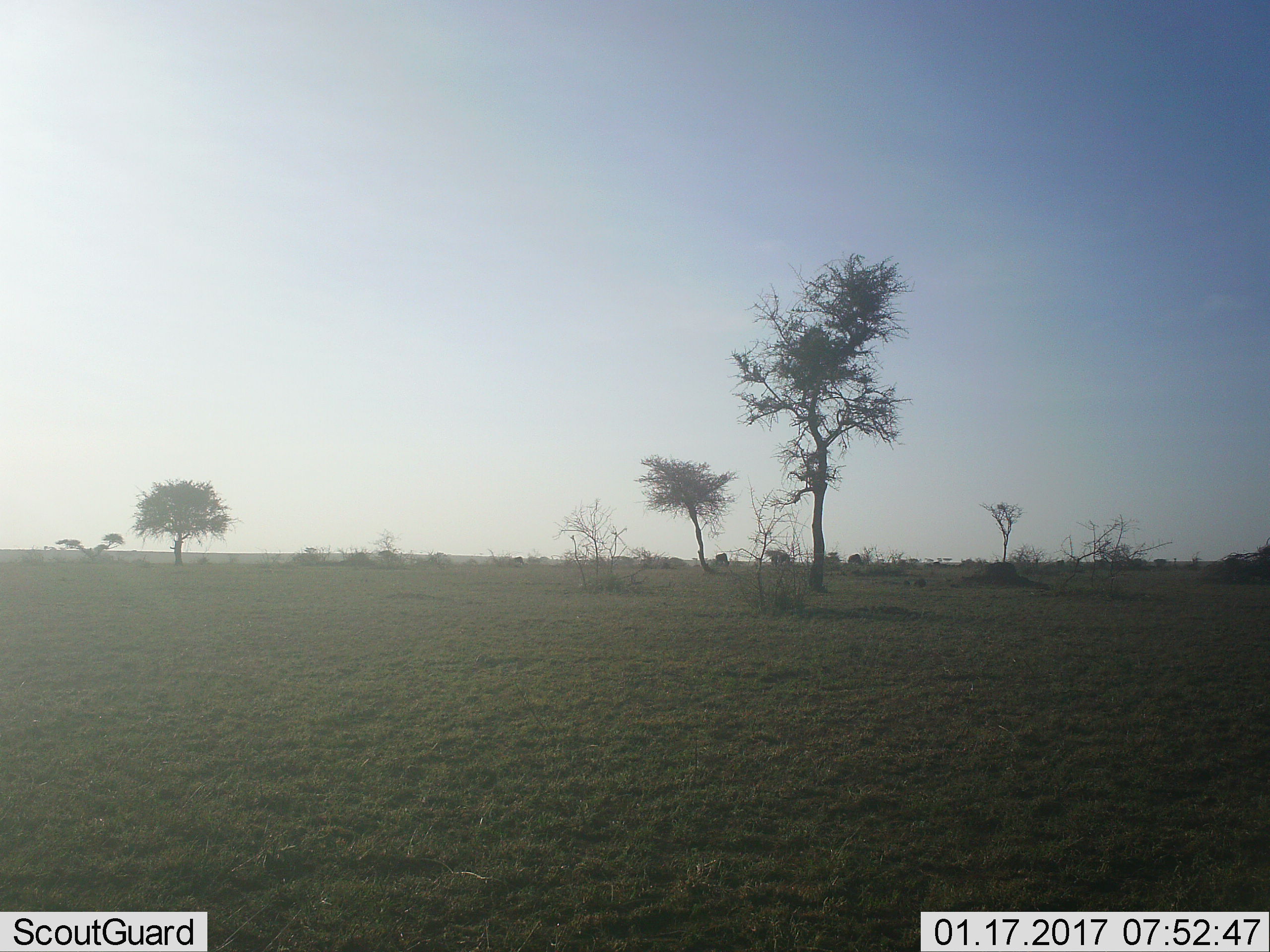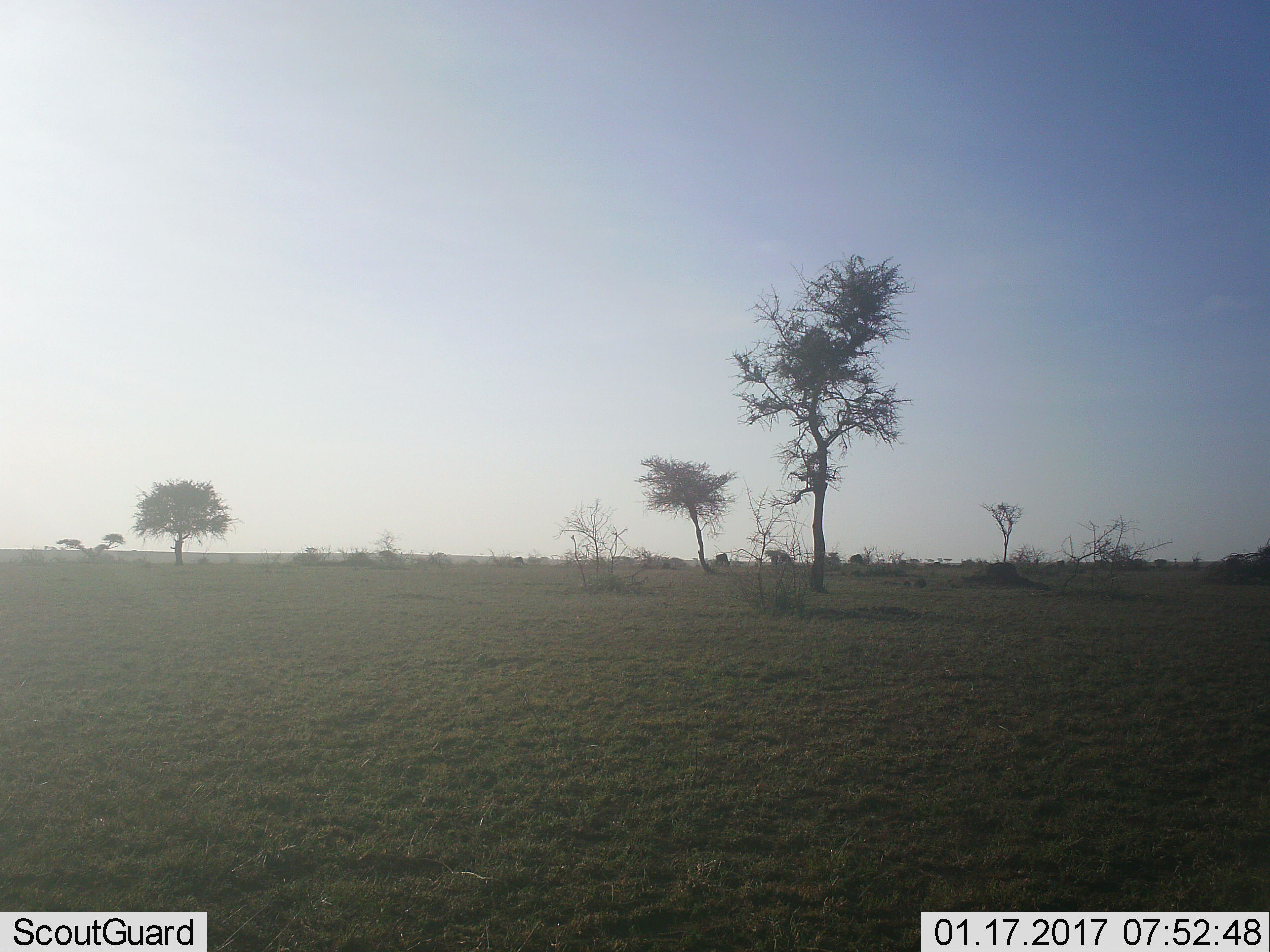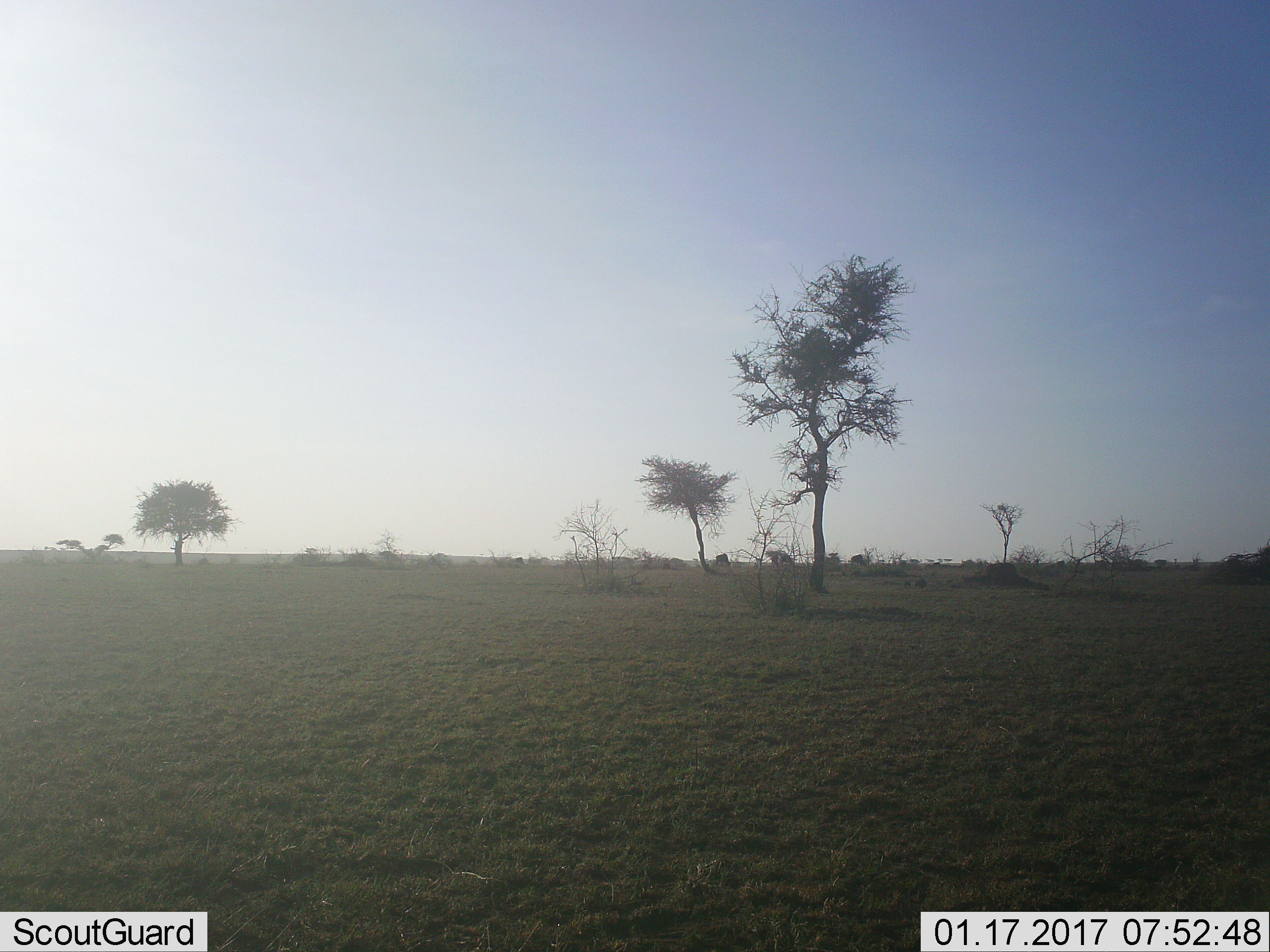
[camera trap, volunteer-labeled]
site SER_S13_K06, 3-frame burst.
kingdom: Animalia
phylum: Chordata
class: Mammalia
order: Artiodactyla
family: Bovidae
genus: Connochaetes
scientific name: Connochaetes taurinus taurinus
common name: blue wildebeest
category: wildebeestblue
Wildebeestblue (blue wildebeest) (Connochaetes taurinus taurinus), count 3. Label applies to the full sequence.